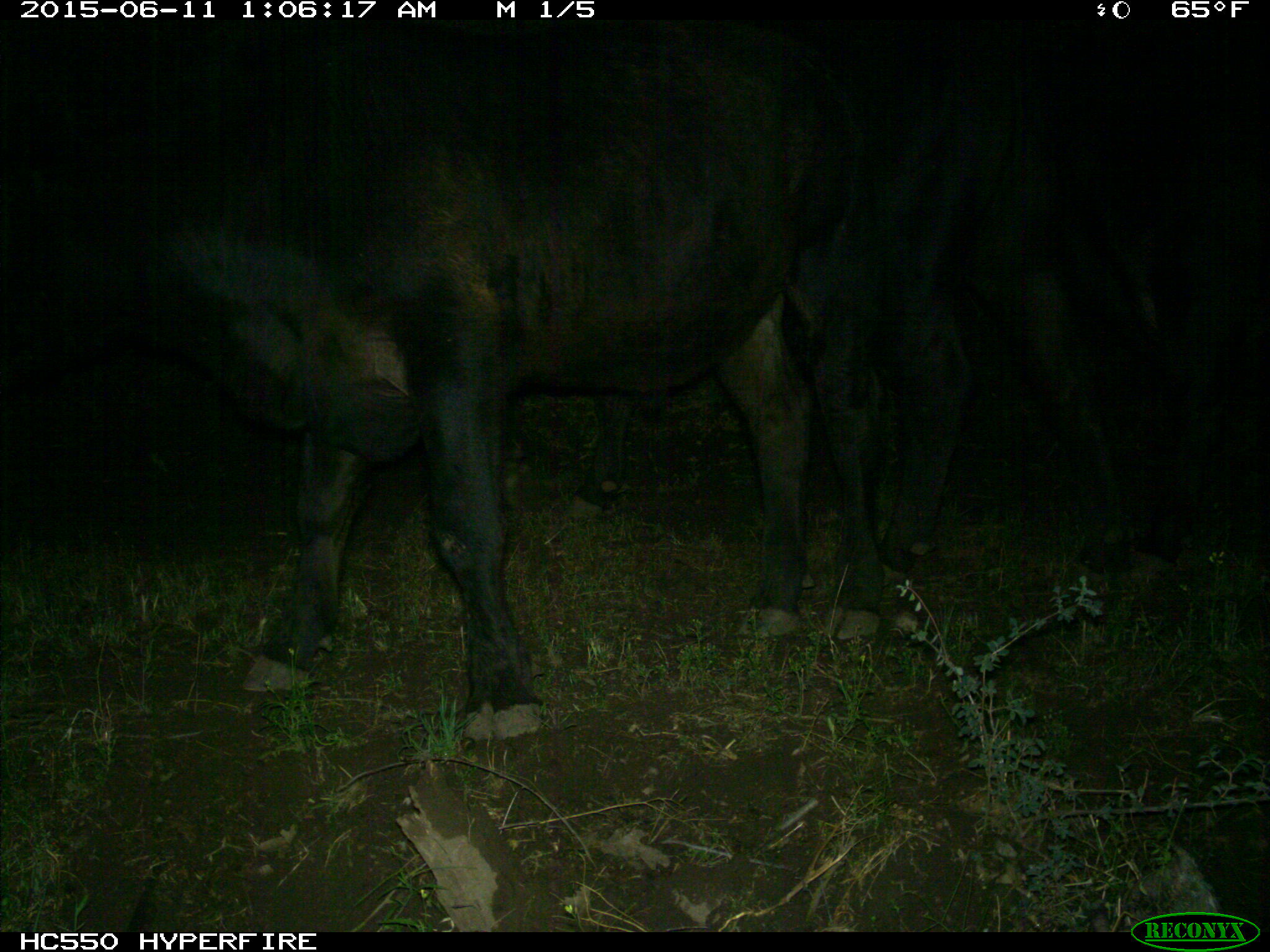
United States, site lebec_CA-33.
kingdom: Animalia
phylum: Chordata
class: Mammalia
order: Artiodactyla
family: Bovidae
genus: Bos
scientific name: Bos taurus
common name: domestic cow